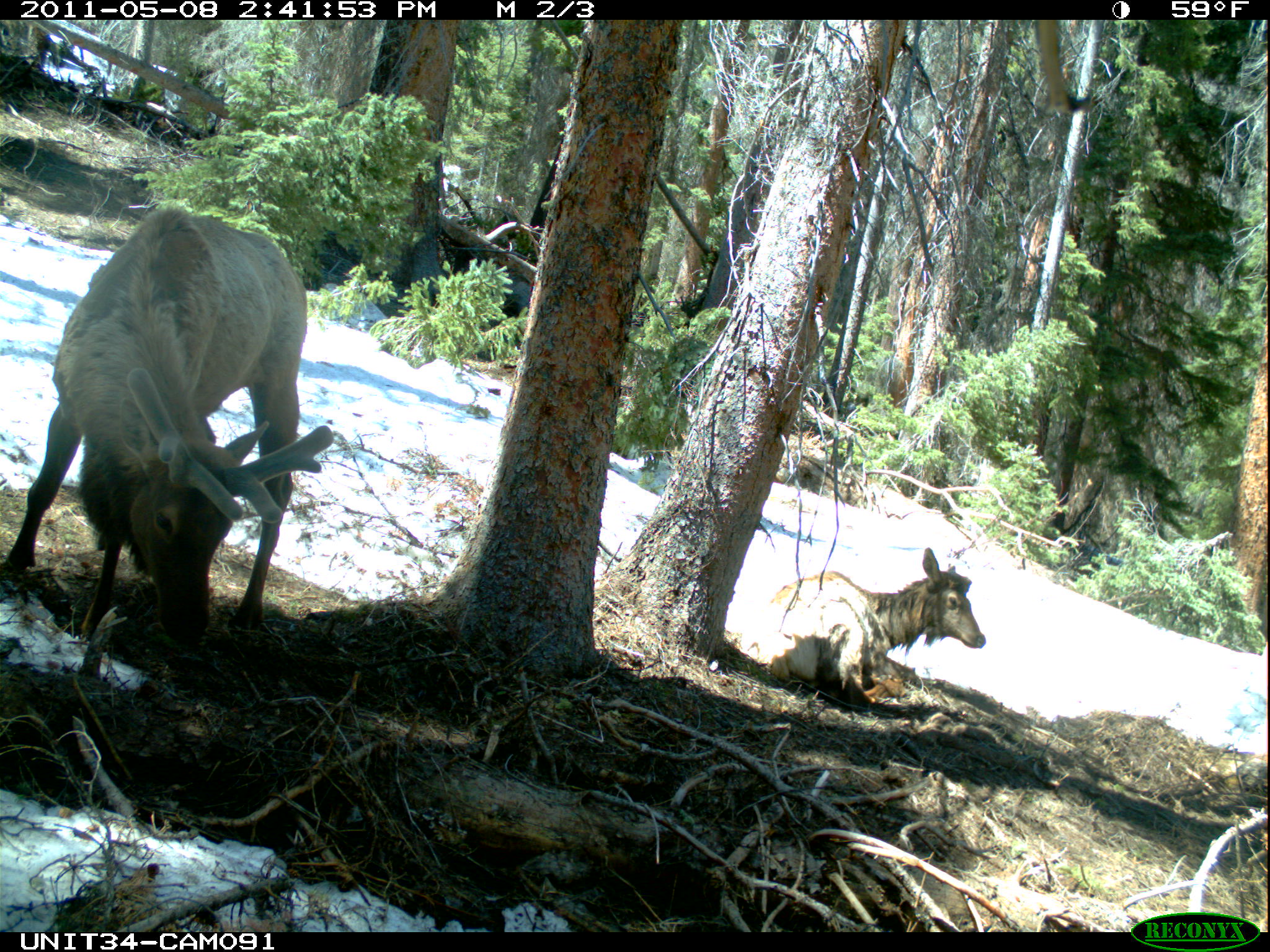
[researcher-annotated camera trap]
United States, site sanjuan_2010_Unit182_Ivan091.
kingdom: Animalia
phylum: Chordata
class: Mammalia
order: Artiodactyla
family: Cervidae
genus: Cervus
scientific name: Cervus elaphus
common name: red deer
Cervus elaphus (red deer).